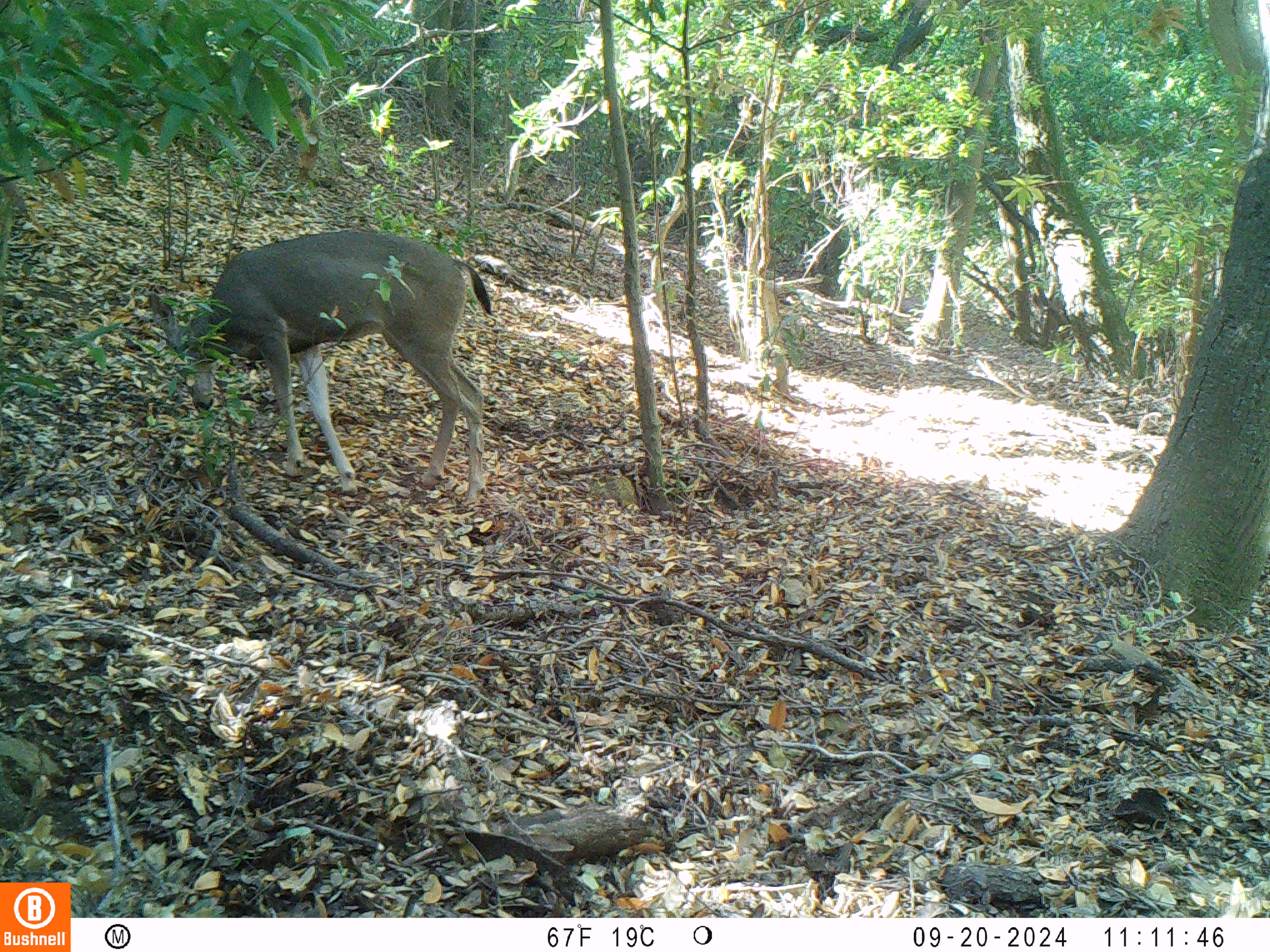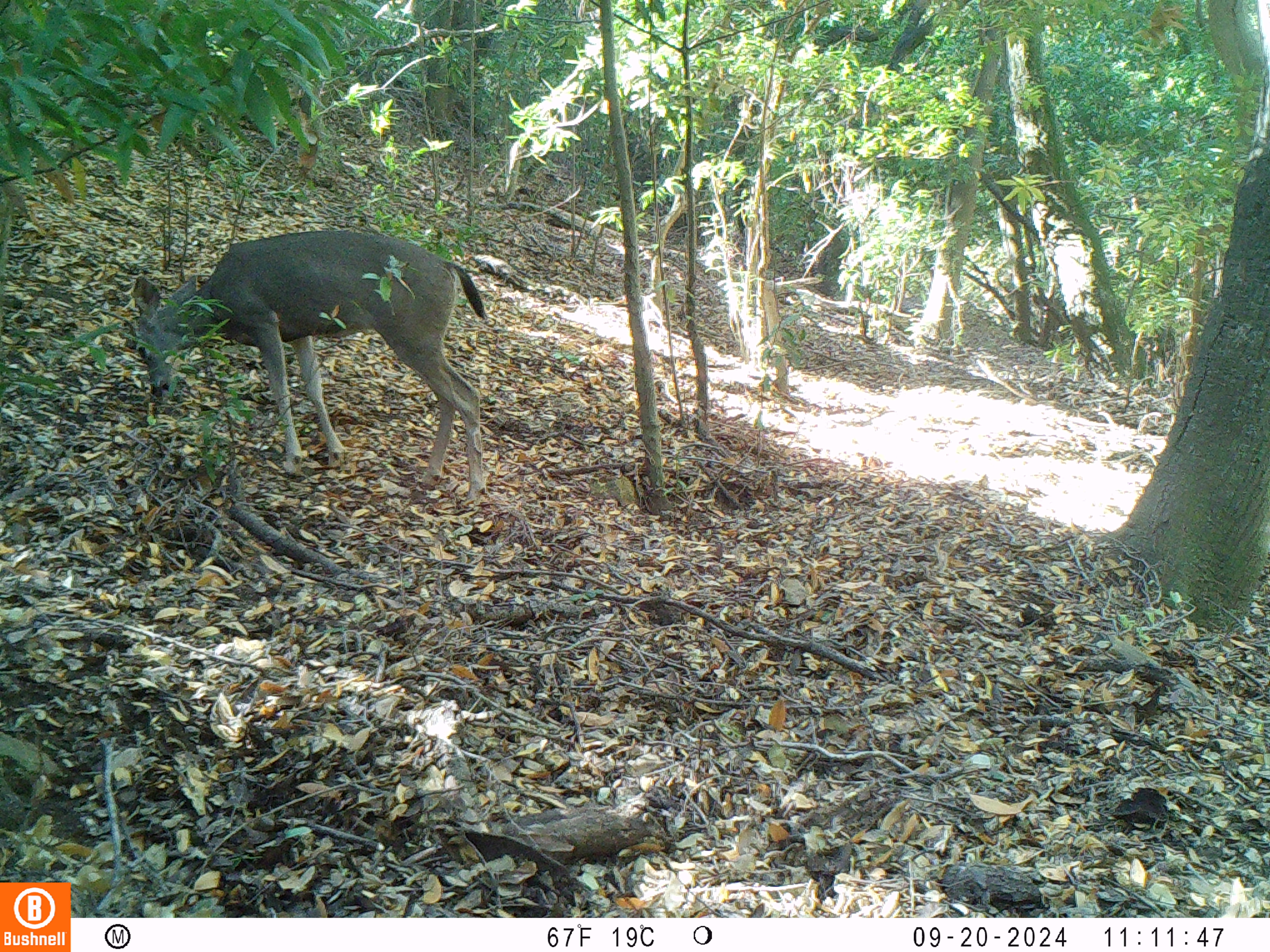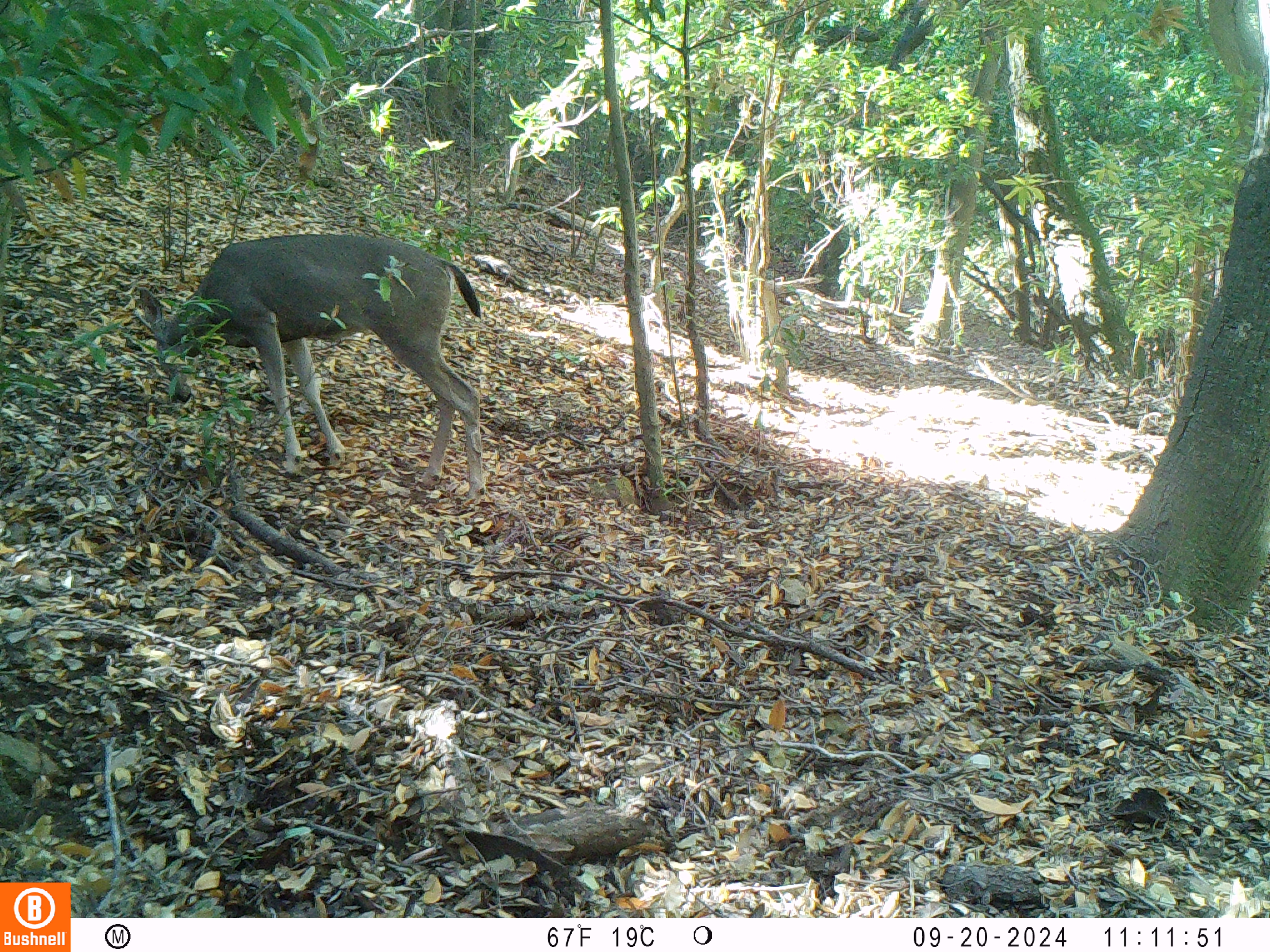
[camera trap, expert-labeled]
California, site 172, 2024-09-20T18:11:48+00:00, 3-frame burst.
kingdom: Animalia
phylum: Chordata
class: Mammalia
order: Artiodactyla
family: Cervidae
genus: Odocoileus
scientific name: Odocoileus hemionus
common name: mule deer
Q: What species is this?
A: Mule deer (Odocoileus hemionus).